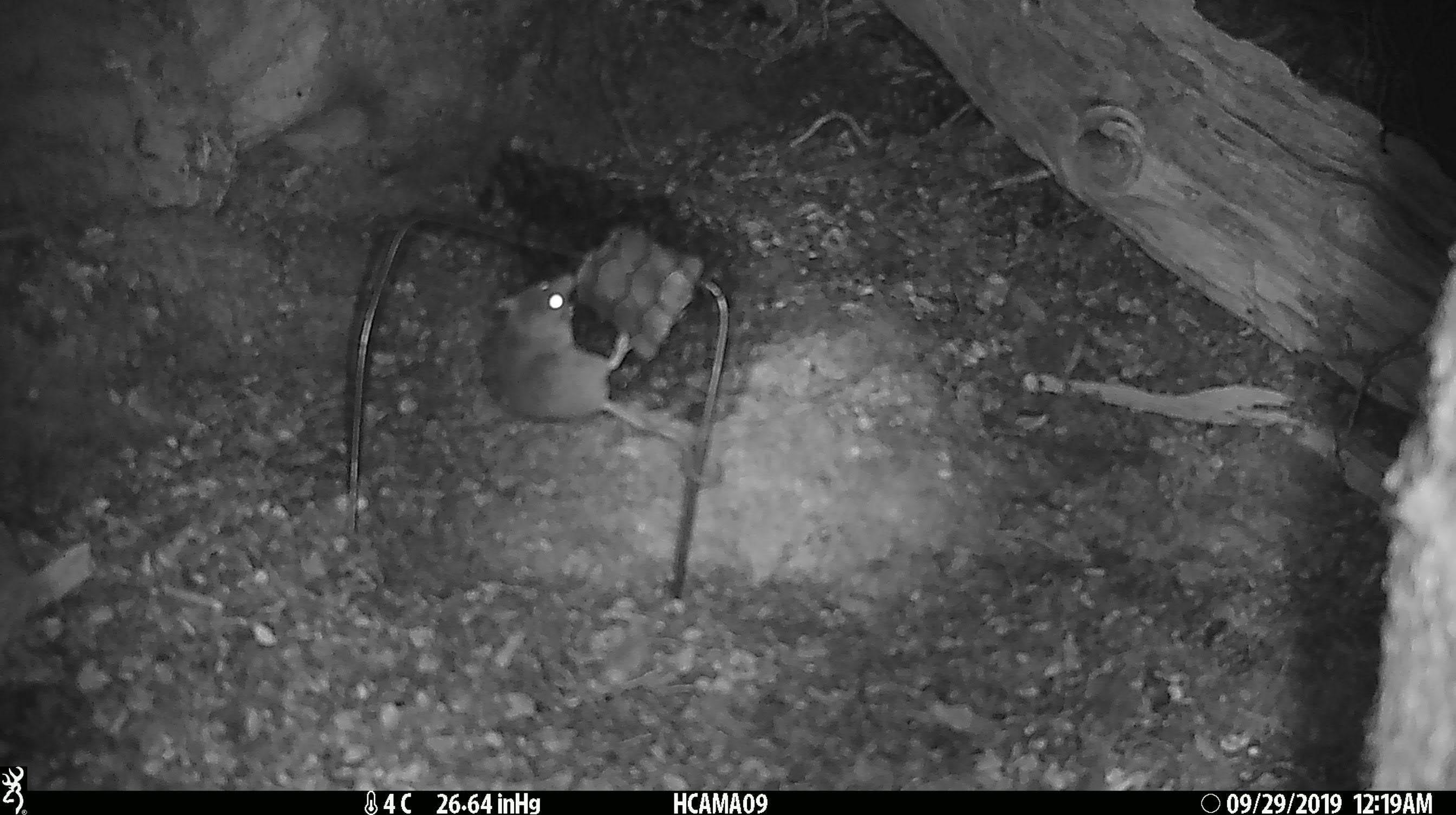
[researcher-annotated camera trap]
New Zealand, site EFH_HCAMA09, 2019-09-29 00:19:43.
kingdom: Animalia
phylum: Chordata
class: Mammalia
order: Rodentia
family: Muridae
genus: Mus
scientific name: Mus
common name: mouse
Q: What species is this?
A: Mouse (Mus).